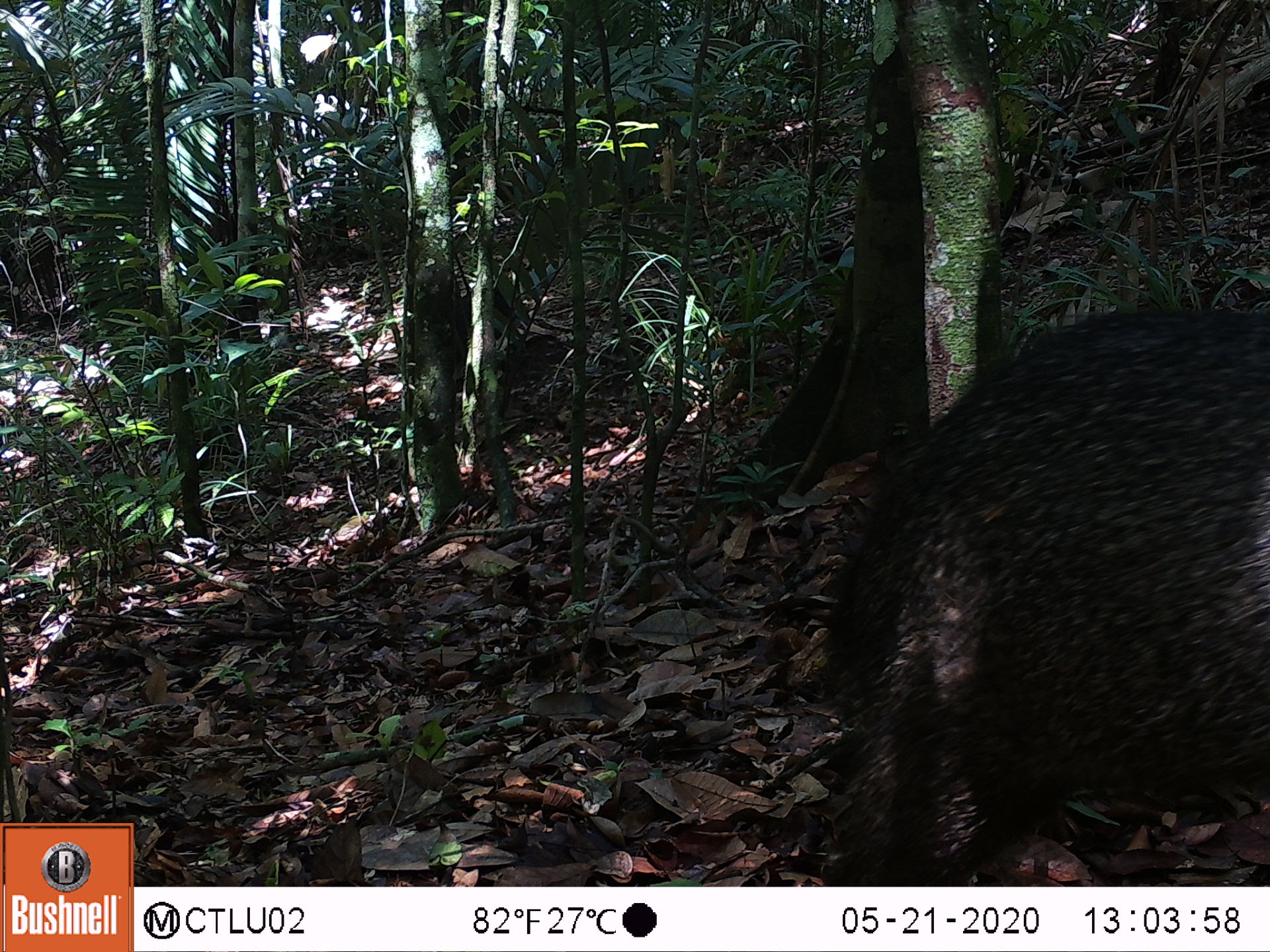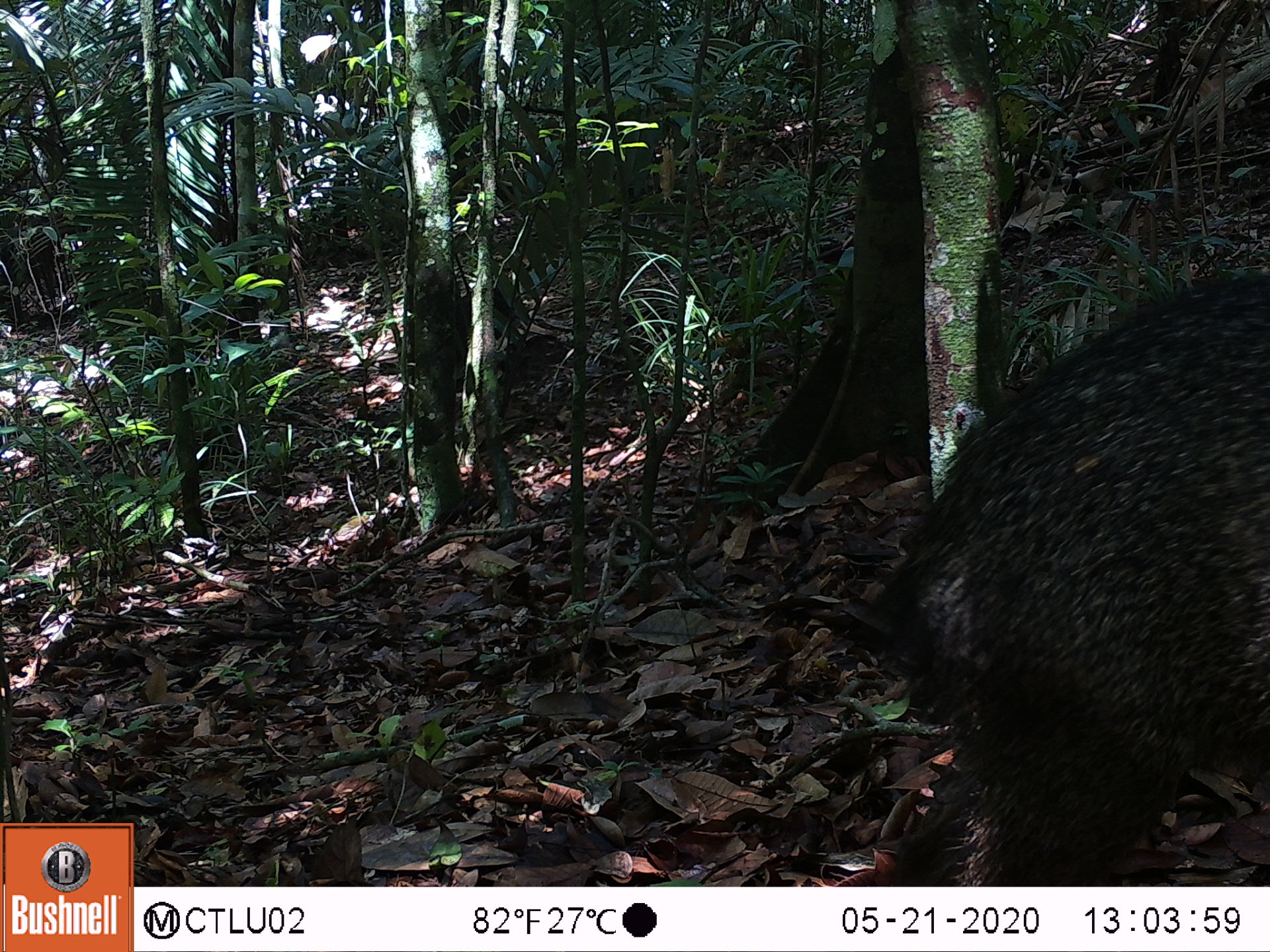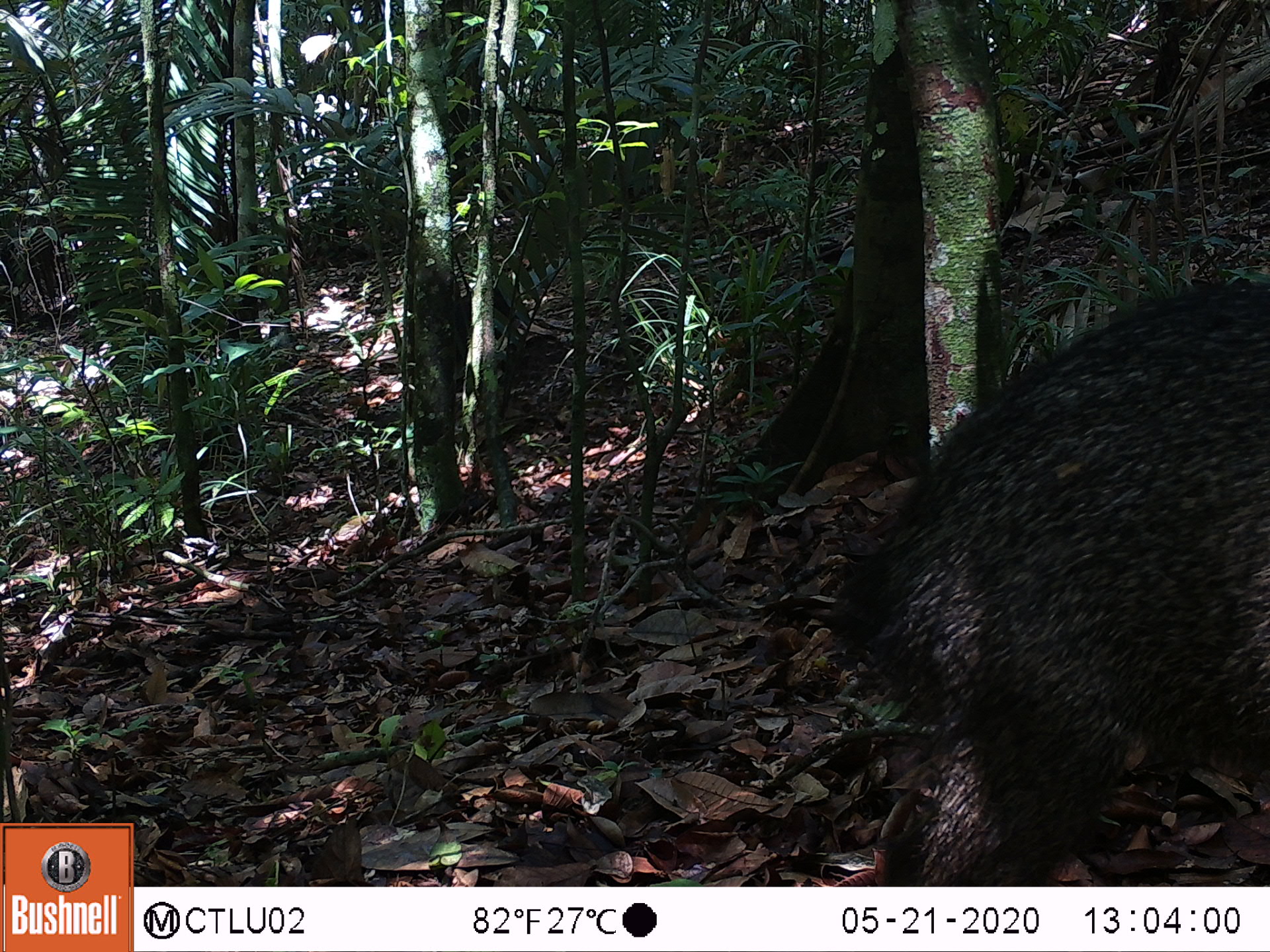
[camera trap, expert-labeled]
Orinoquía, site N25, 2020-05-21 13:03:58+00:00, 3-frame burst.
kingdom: Animalia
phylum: Chordata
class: Mammalia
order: Artiodactyla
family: Tayassuidae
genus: Pecari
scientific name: Pecari tajacu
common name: collared peccary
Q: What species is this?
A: Collared peccary (Pecari tajacu).